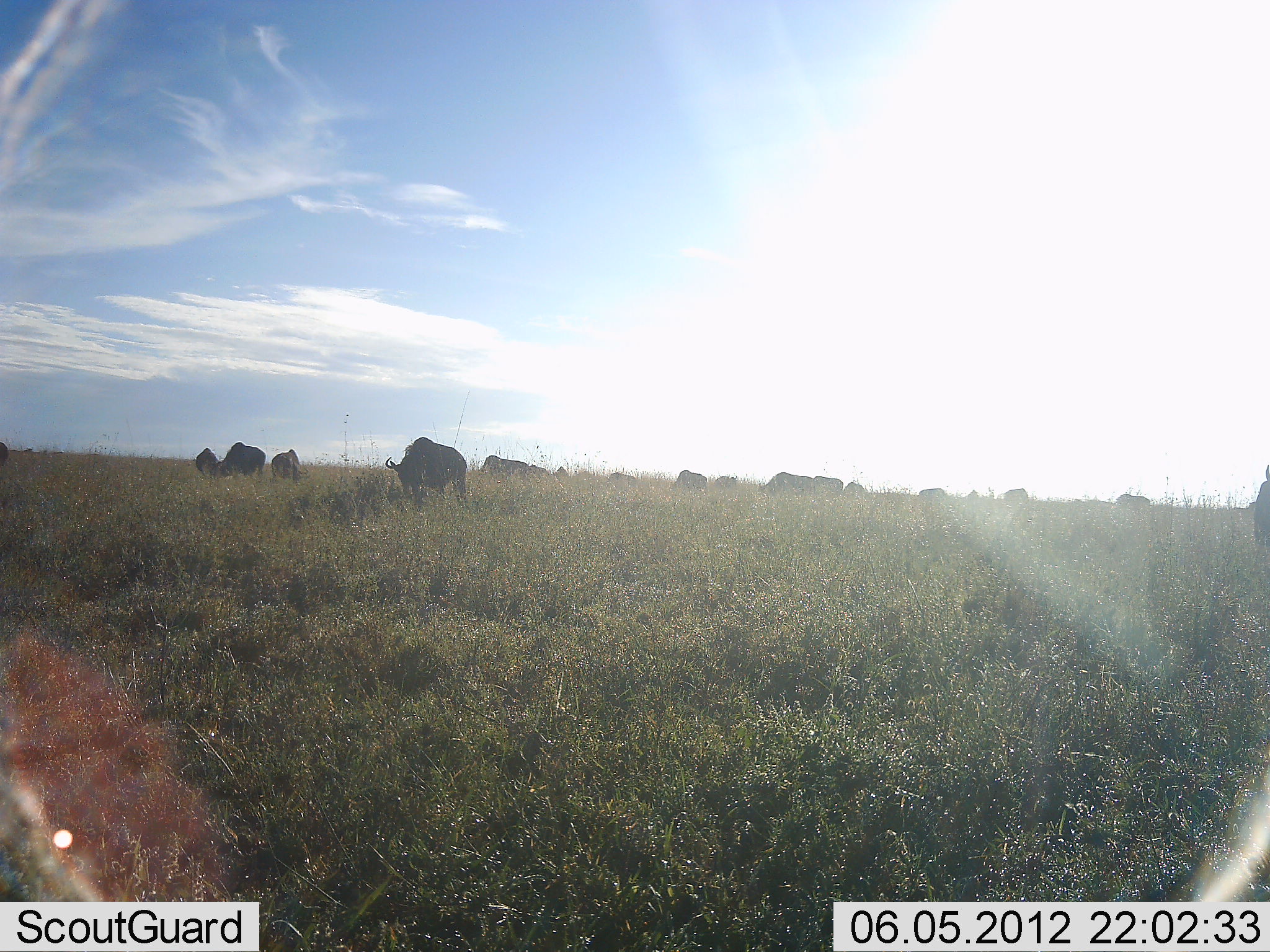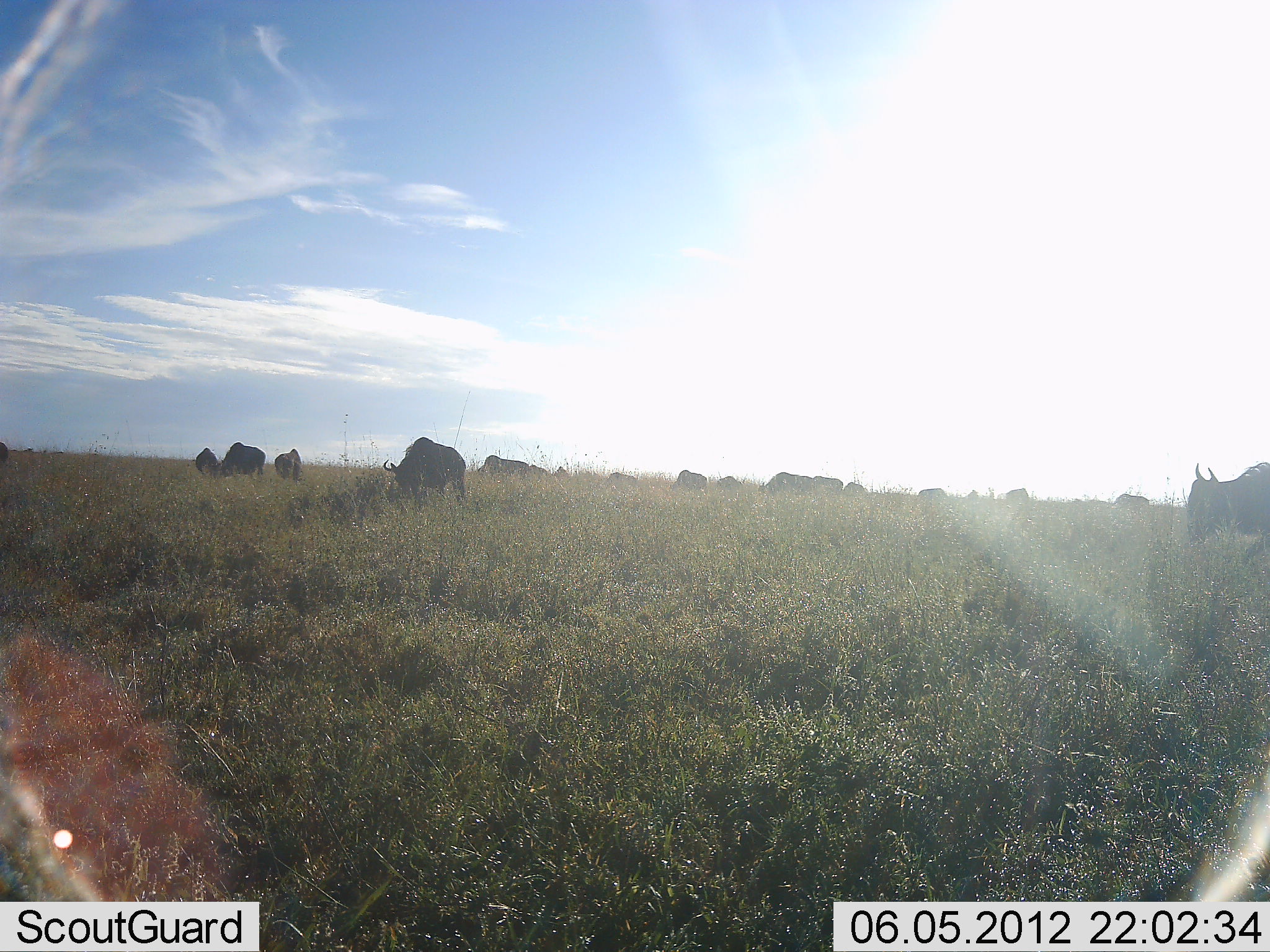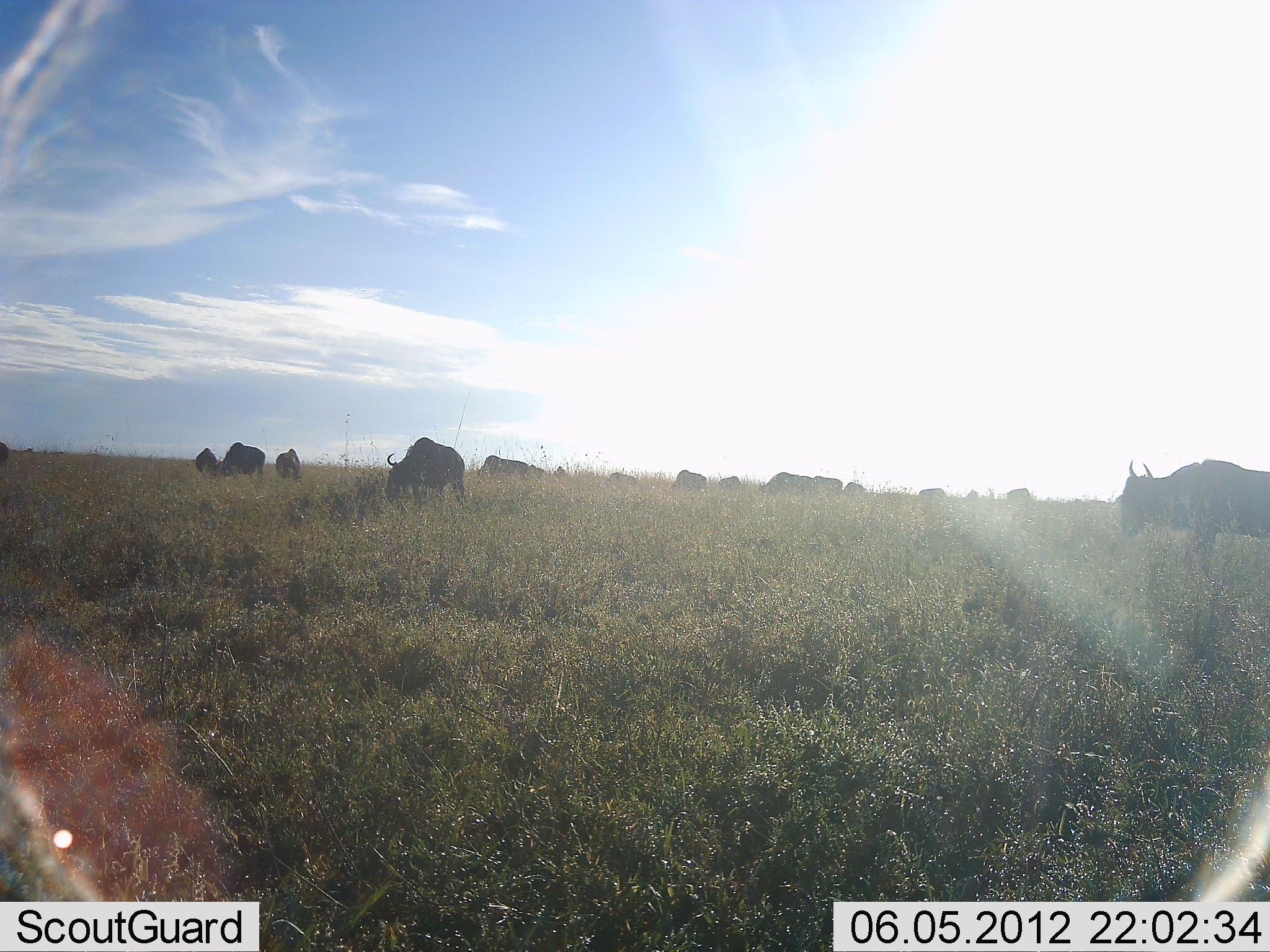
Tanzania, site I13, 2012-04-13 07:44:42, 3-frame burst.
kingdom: Animalia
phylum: Chordata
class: Mammalia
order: Artiodactyla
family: Bovidae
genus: Connochaetes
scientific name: Connochaetes taurinus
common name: blue wildebeest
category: wildebeest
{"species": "wildebeest (blue wildebeest) (Connochaetes taurinus)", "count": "11-50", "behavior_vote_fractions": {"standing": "29%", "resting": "0%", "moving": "65%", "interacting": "0%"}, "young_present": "0%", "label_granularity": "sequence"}